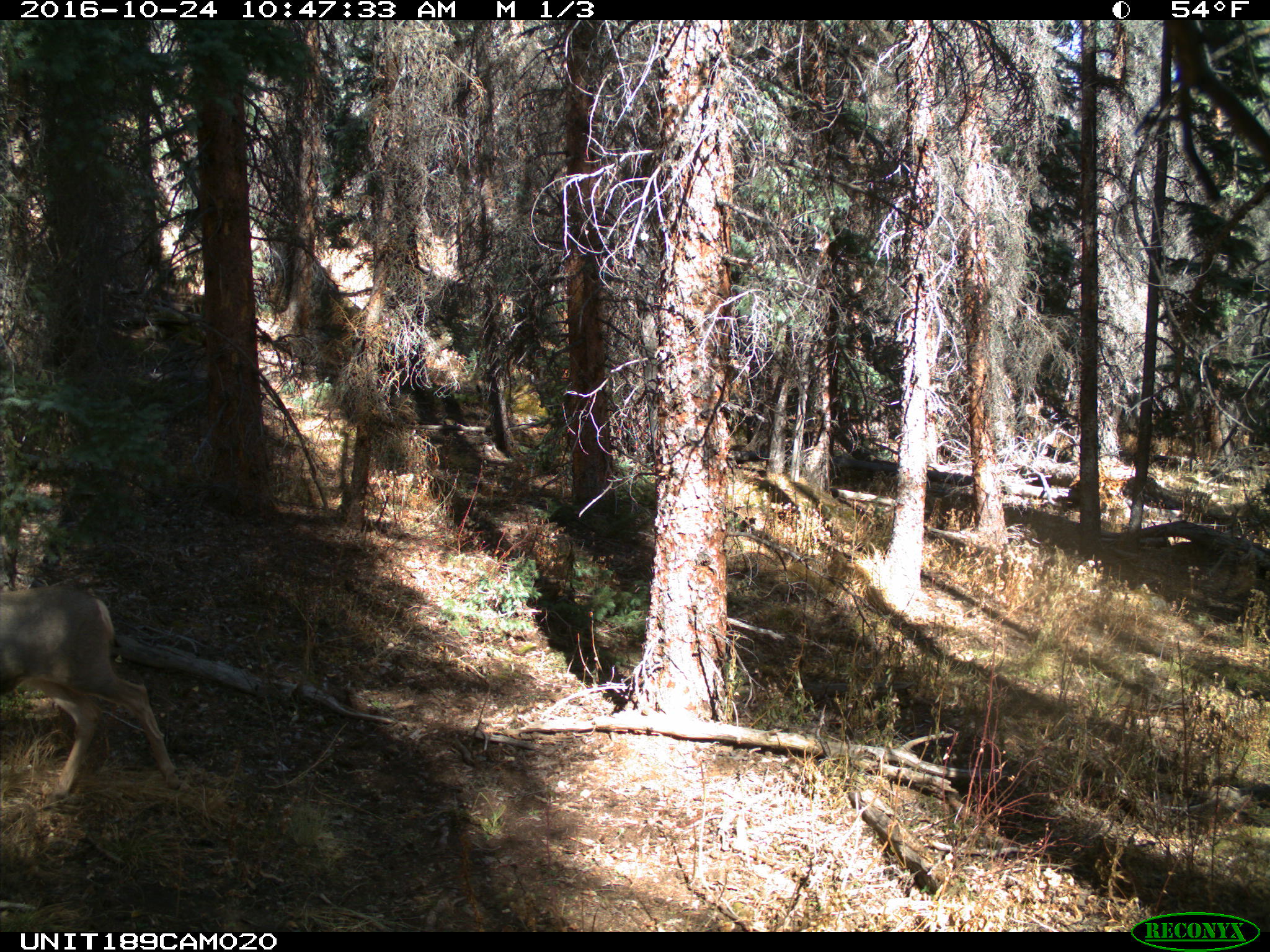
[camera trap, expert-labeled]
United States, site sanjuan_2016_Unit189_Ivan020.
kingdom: Animalia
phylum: Chordata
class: Mammalia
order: Artiodactyla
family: Cervidae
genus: Odocoileus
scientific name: Odocoileus hemionus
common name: mule deer